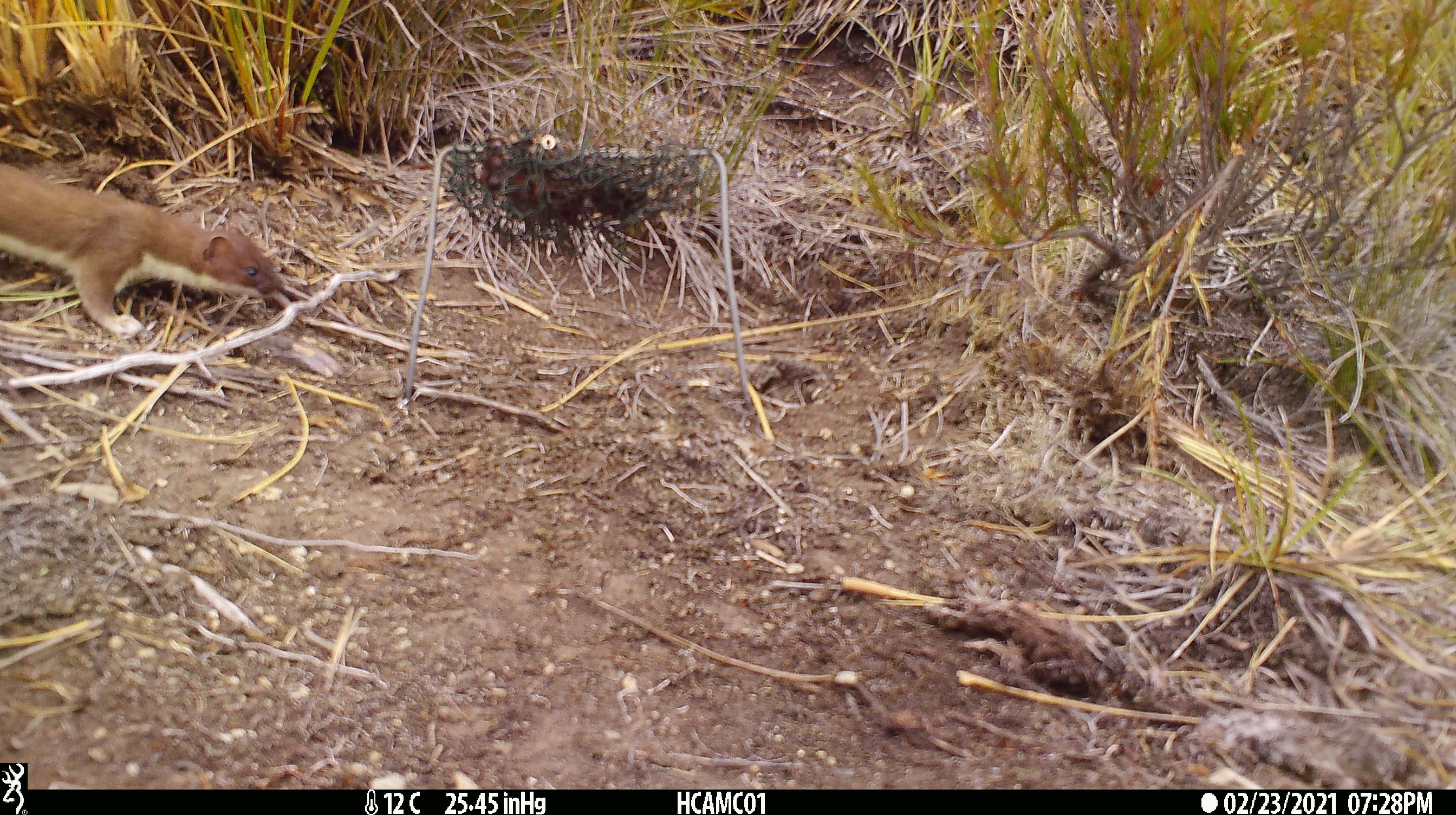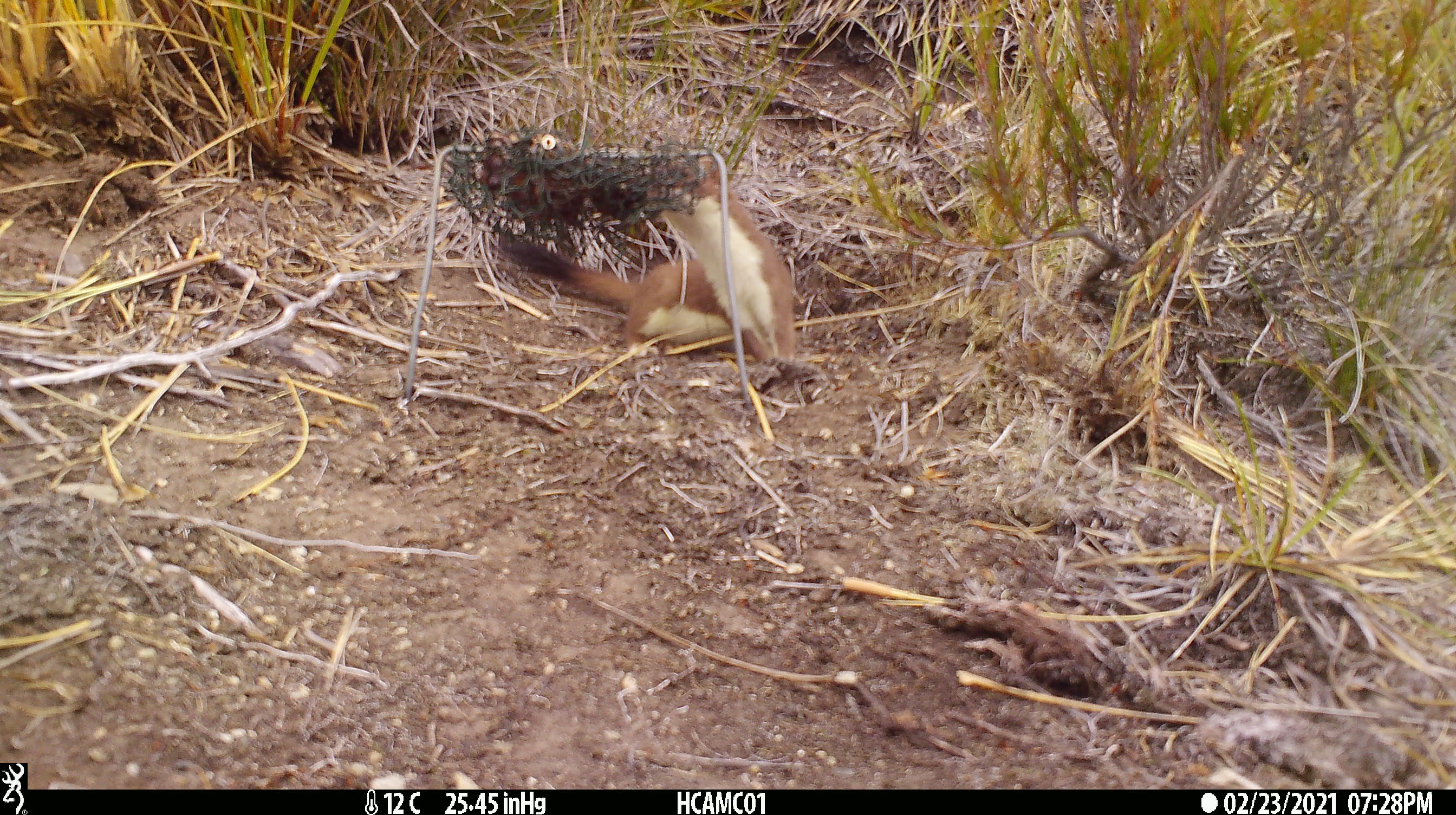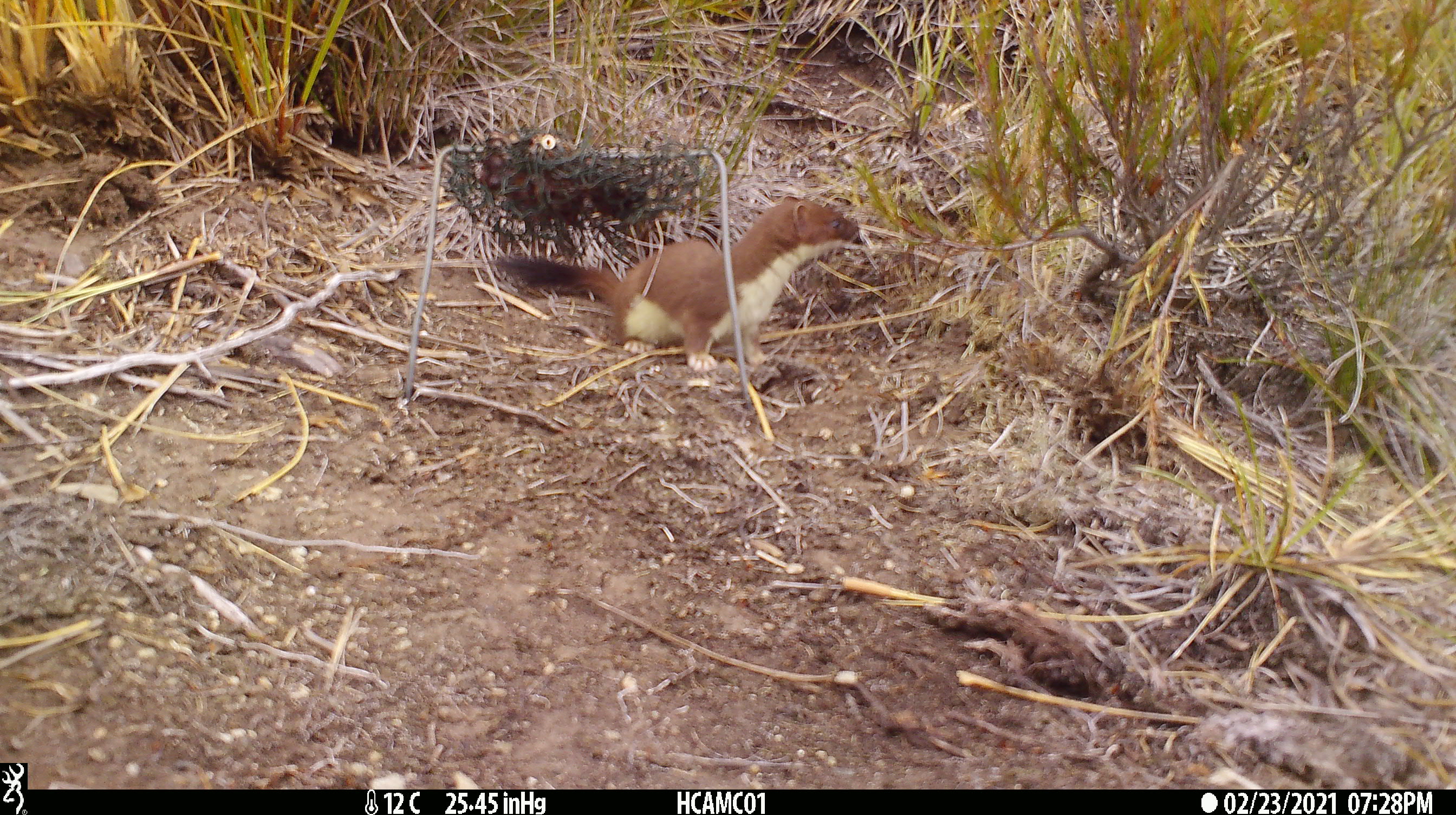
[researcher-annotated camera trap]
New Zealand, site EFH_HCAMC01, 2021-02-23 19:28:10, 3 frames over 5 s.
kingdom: Animalia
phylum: Chordata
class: Mammalia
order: Carnivora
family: Mustelidae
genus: Mustela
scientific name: Mustela erminea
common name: stoat